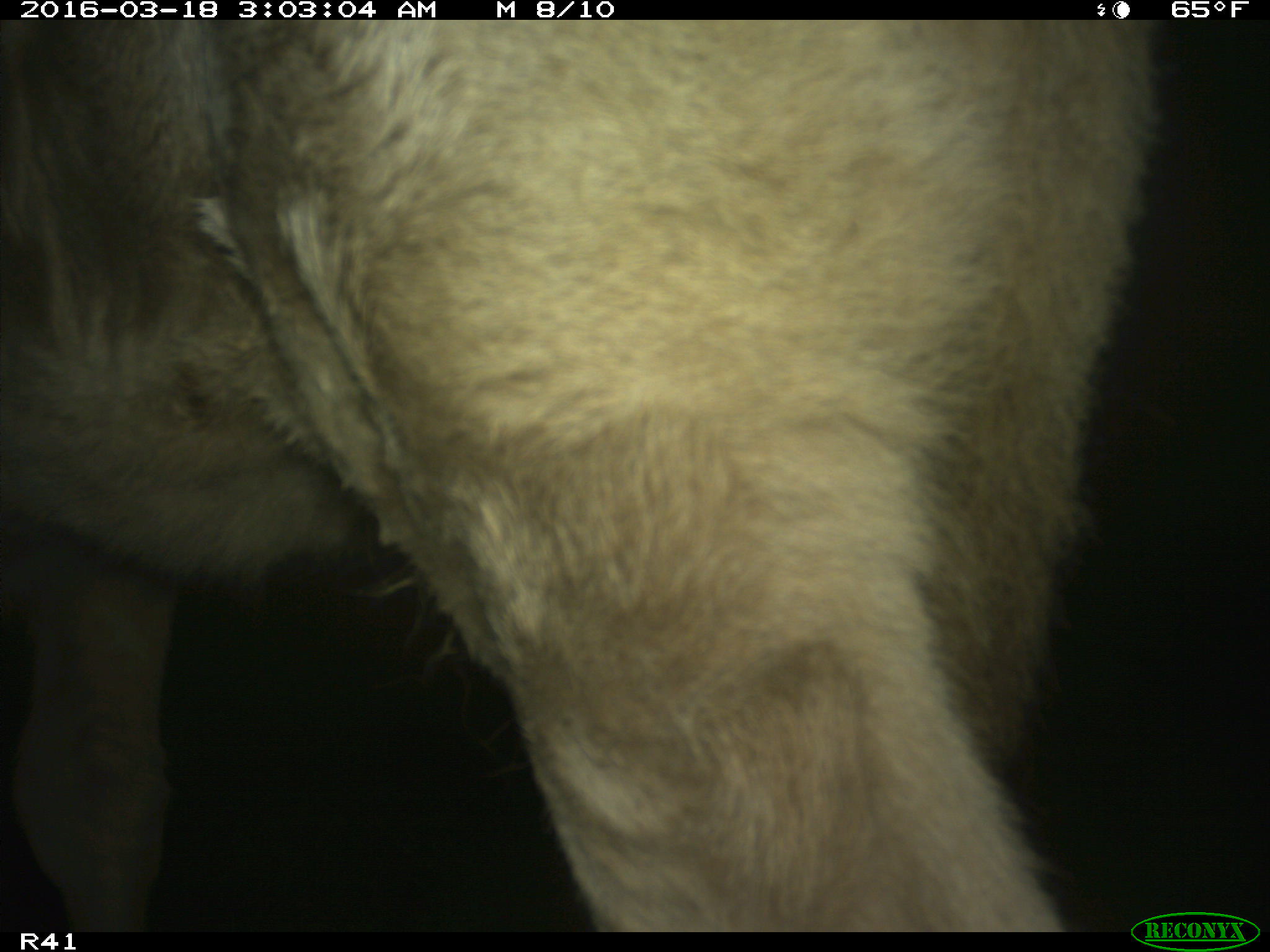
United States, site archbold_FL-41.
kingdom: Animalia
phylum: Chordata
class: Mammalia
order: Artiodactyla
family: Bovidae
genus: Bos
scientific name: Bos taurus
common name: domestic cow